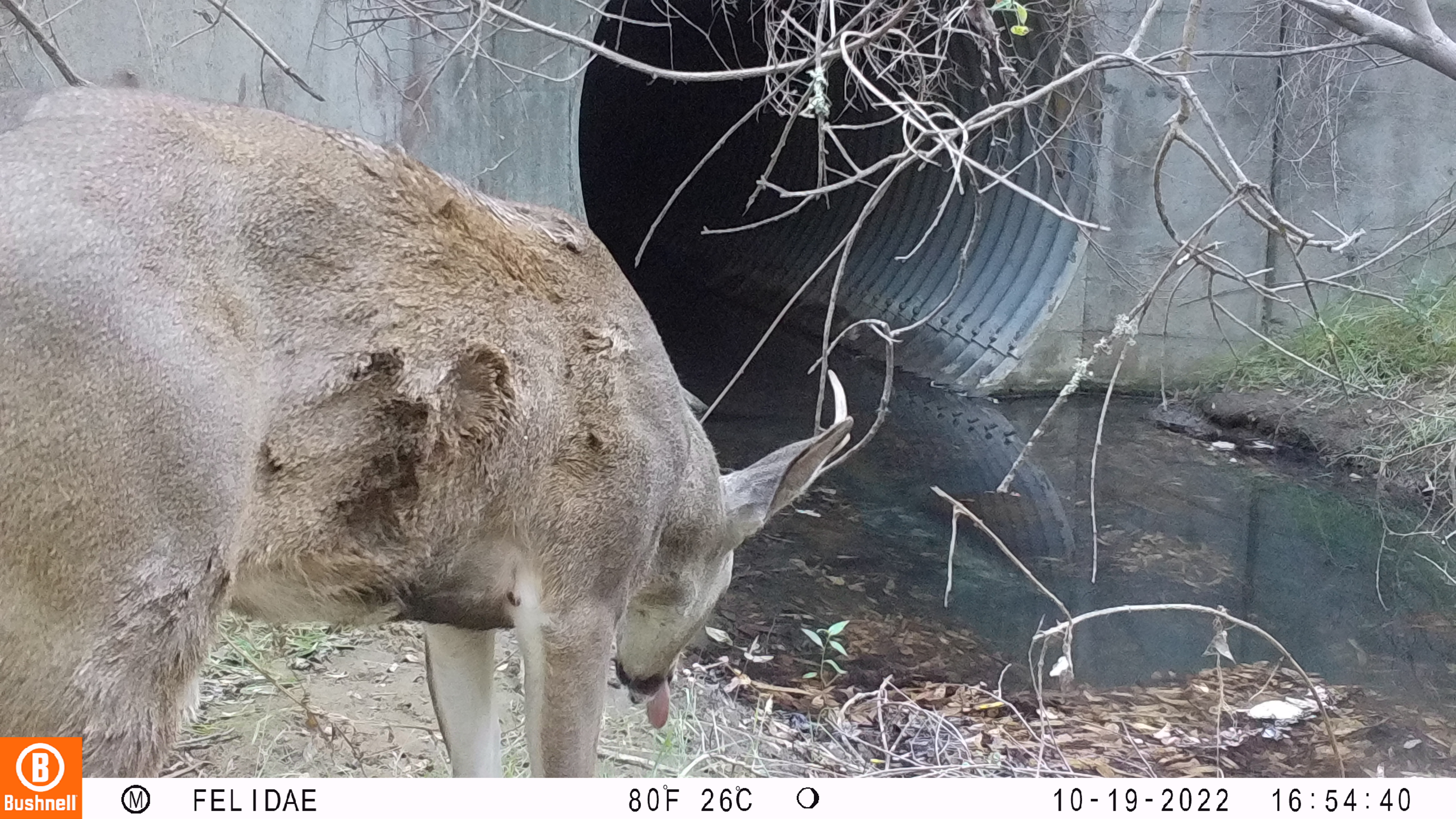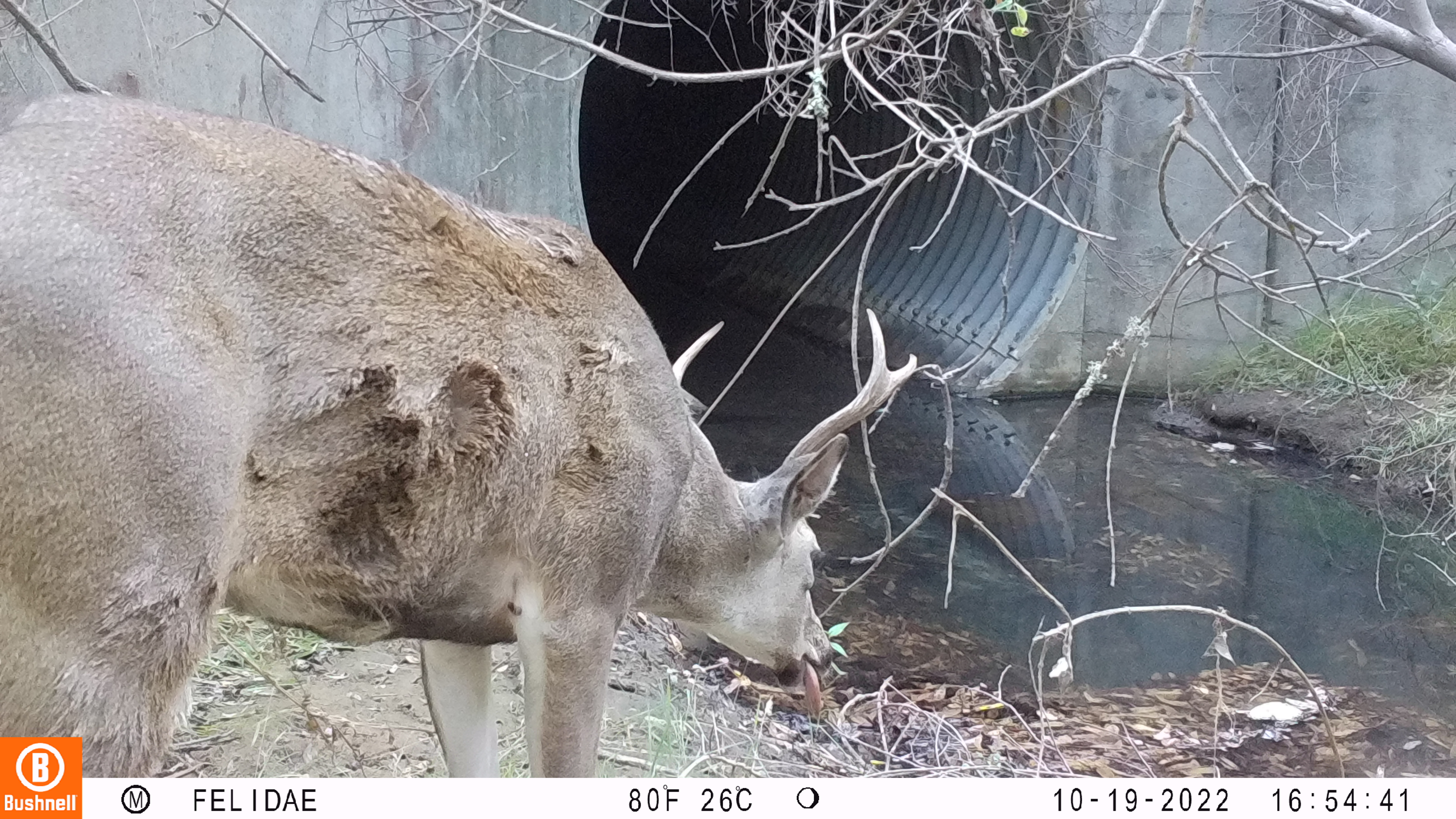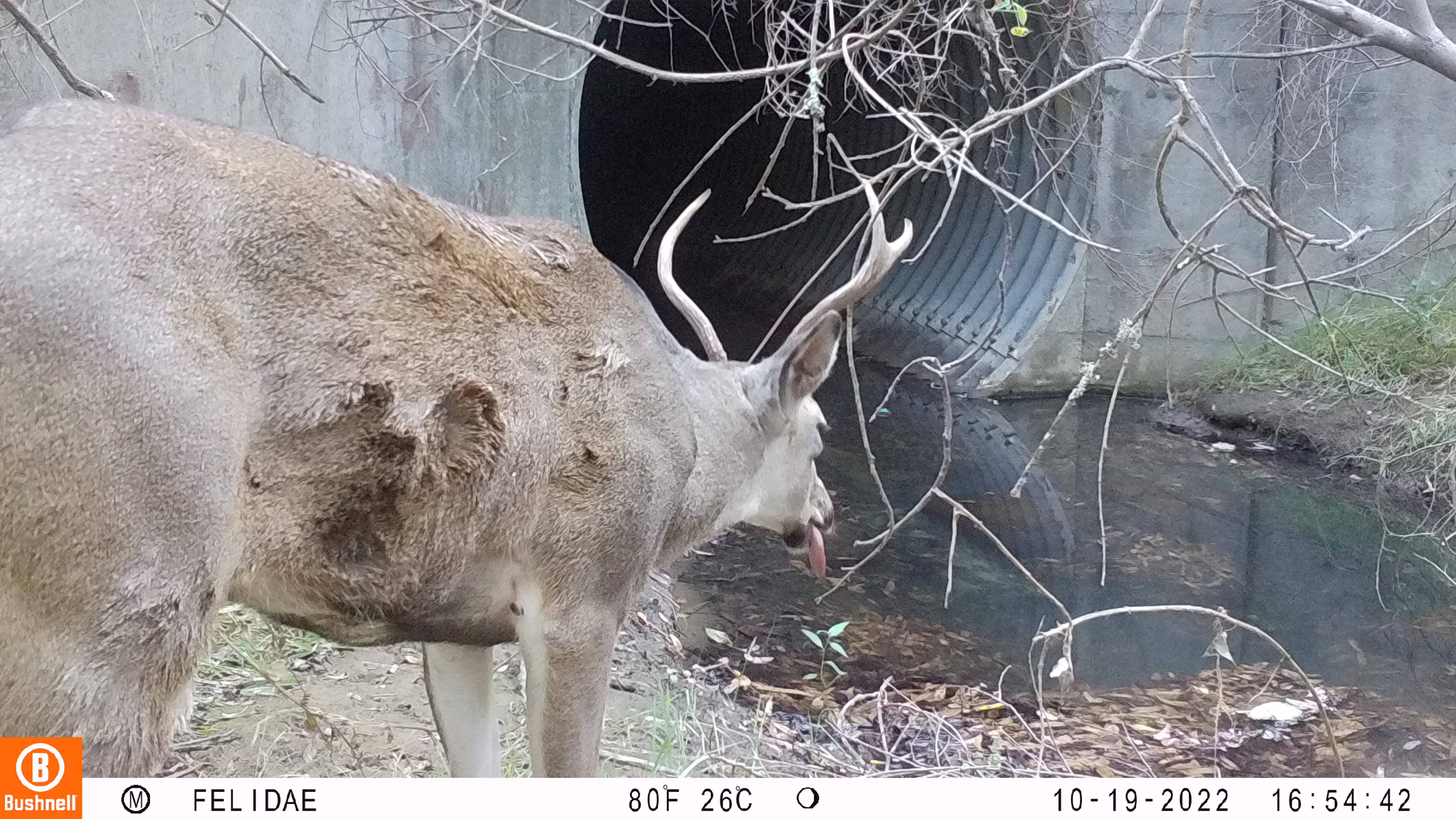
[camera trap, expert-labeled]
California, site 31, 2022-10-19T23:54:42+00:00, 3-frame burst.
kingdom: Animalia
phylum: Chordata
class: Mammalia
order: Artiodactyla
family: Cervidae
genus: Odocoileus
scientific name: Odocoileus hemionus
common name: mule deer